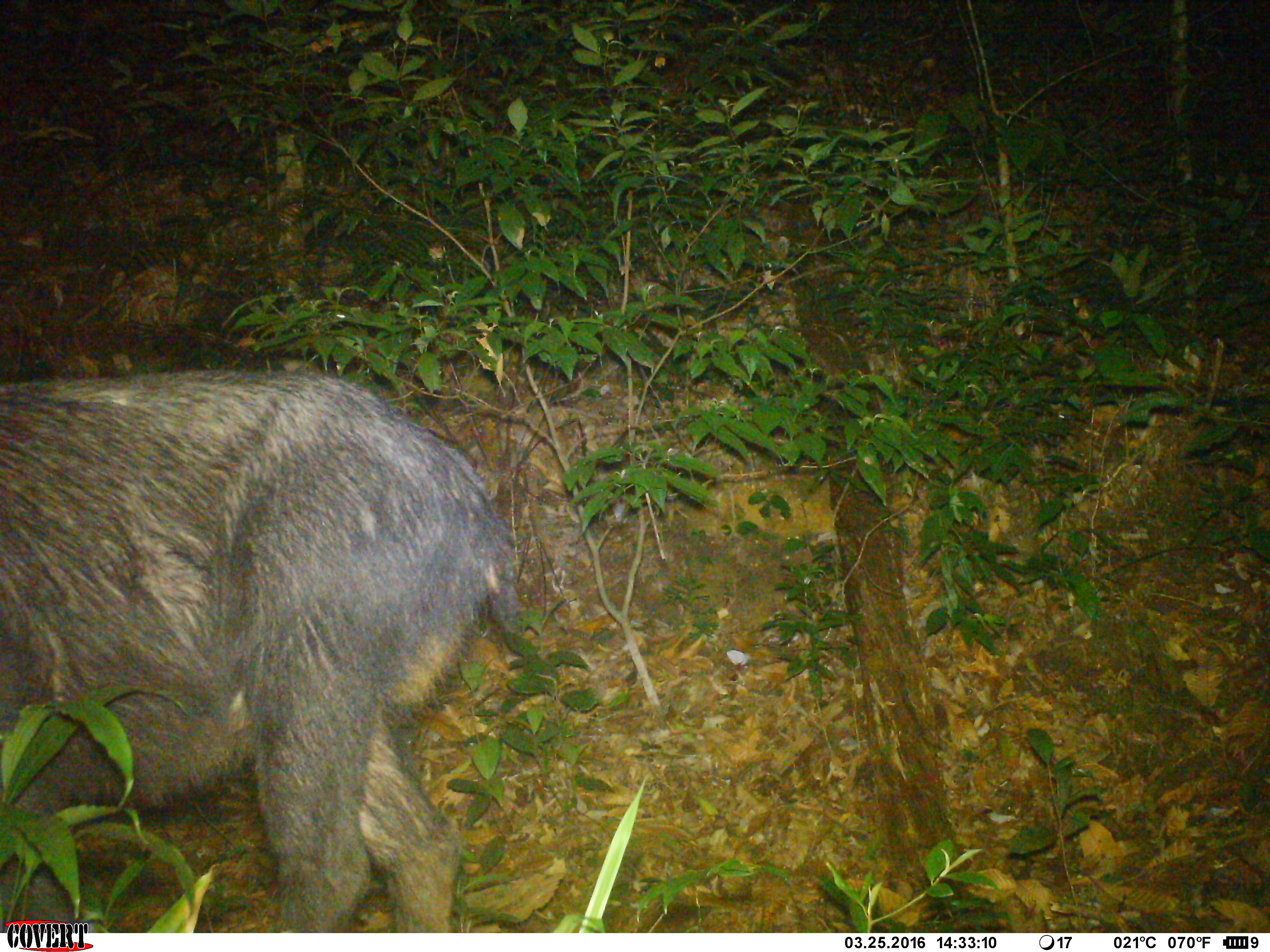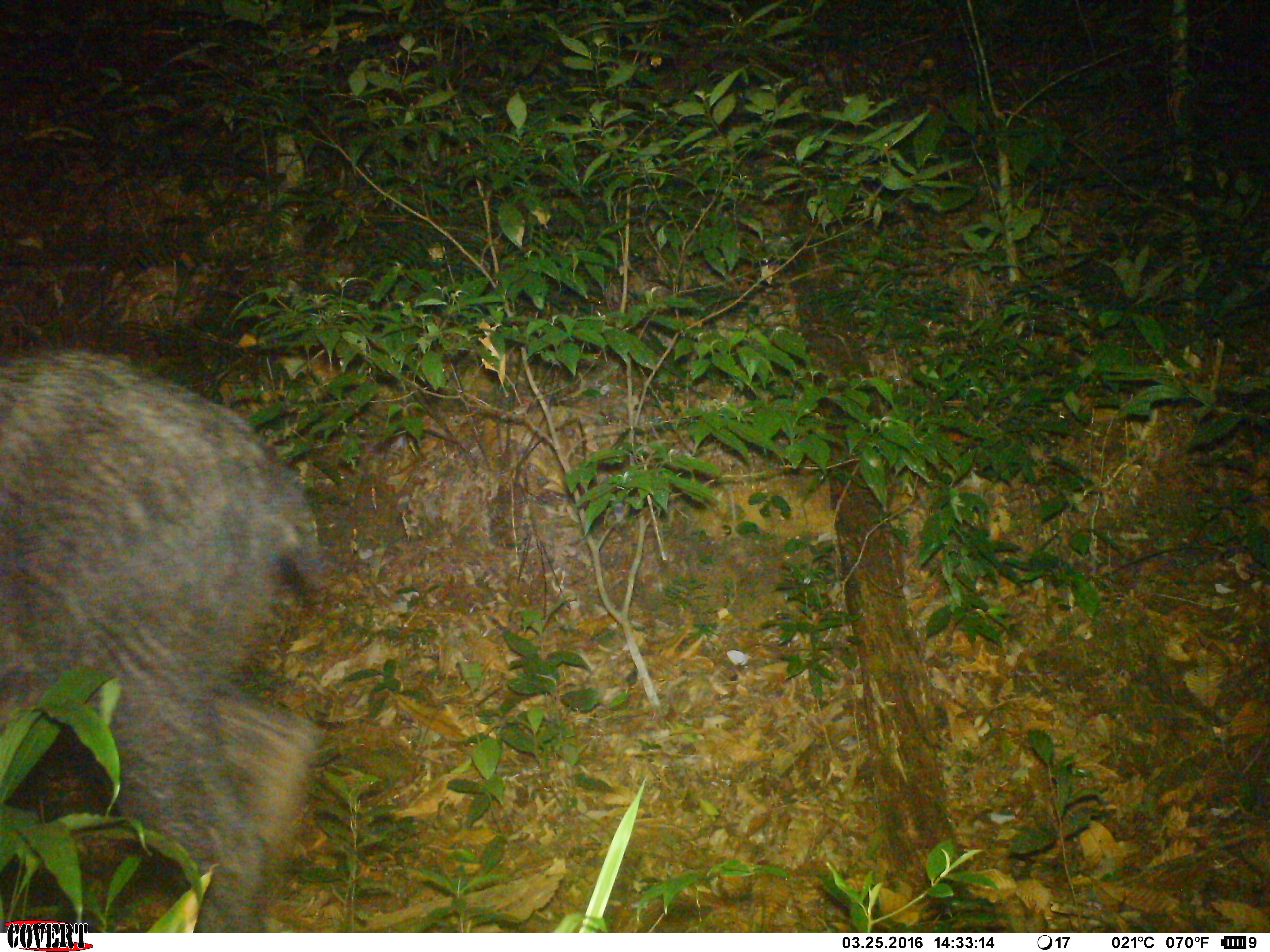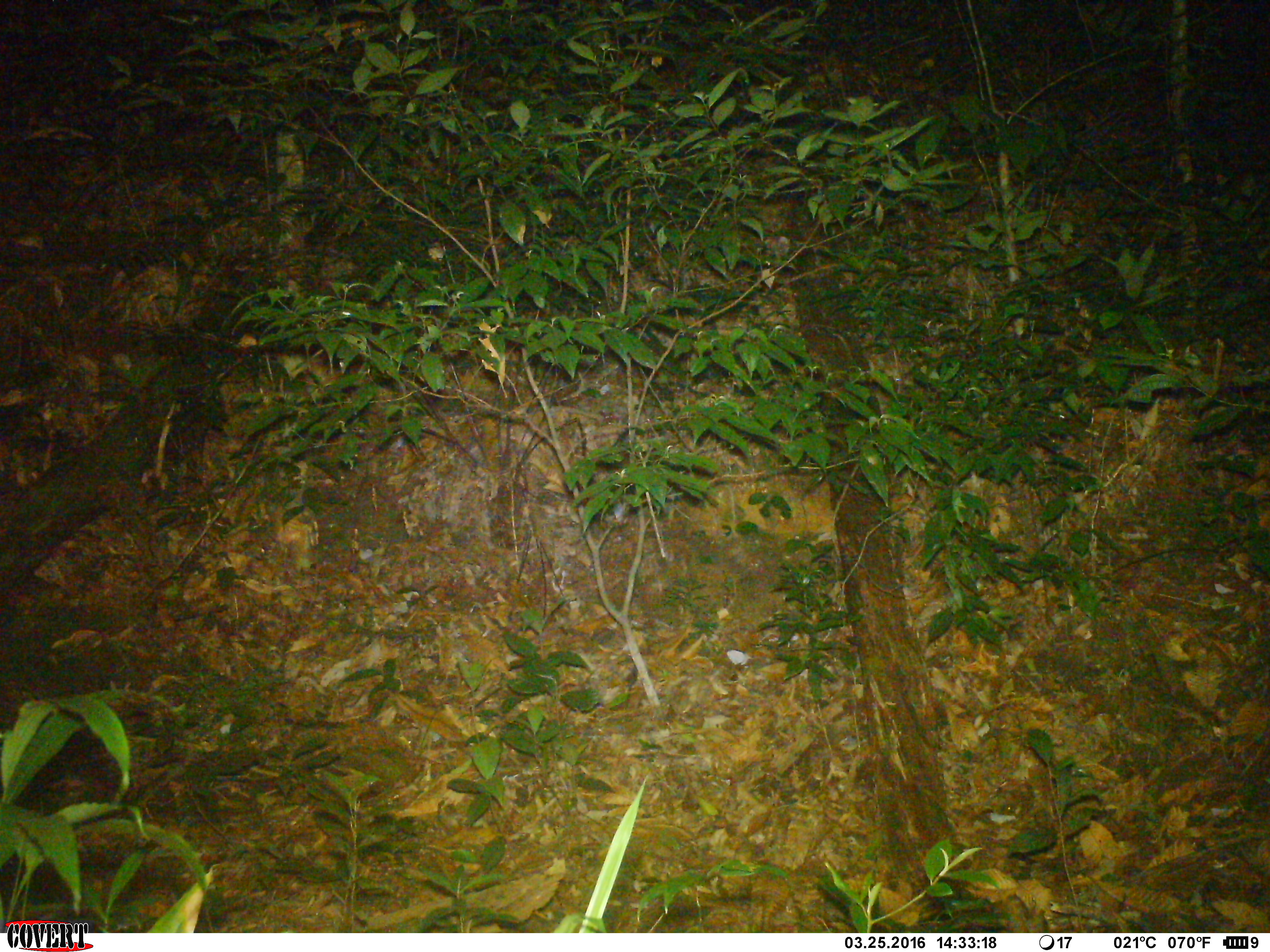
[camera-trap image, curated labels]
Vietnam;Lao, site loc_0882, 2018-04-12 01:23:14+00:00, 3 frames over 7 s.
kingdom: Animalia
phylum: Chordata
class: Mammalia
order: Artiodactyla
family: Bovidae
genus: Capricornis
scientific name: Capricornis sumatraensis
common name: chinese serow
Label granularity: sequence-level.